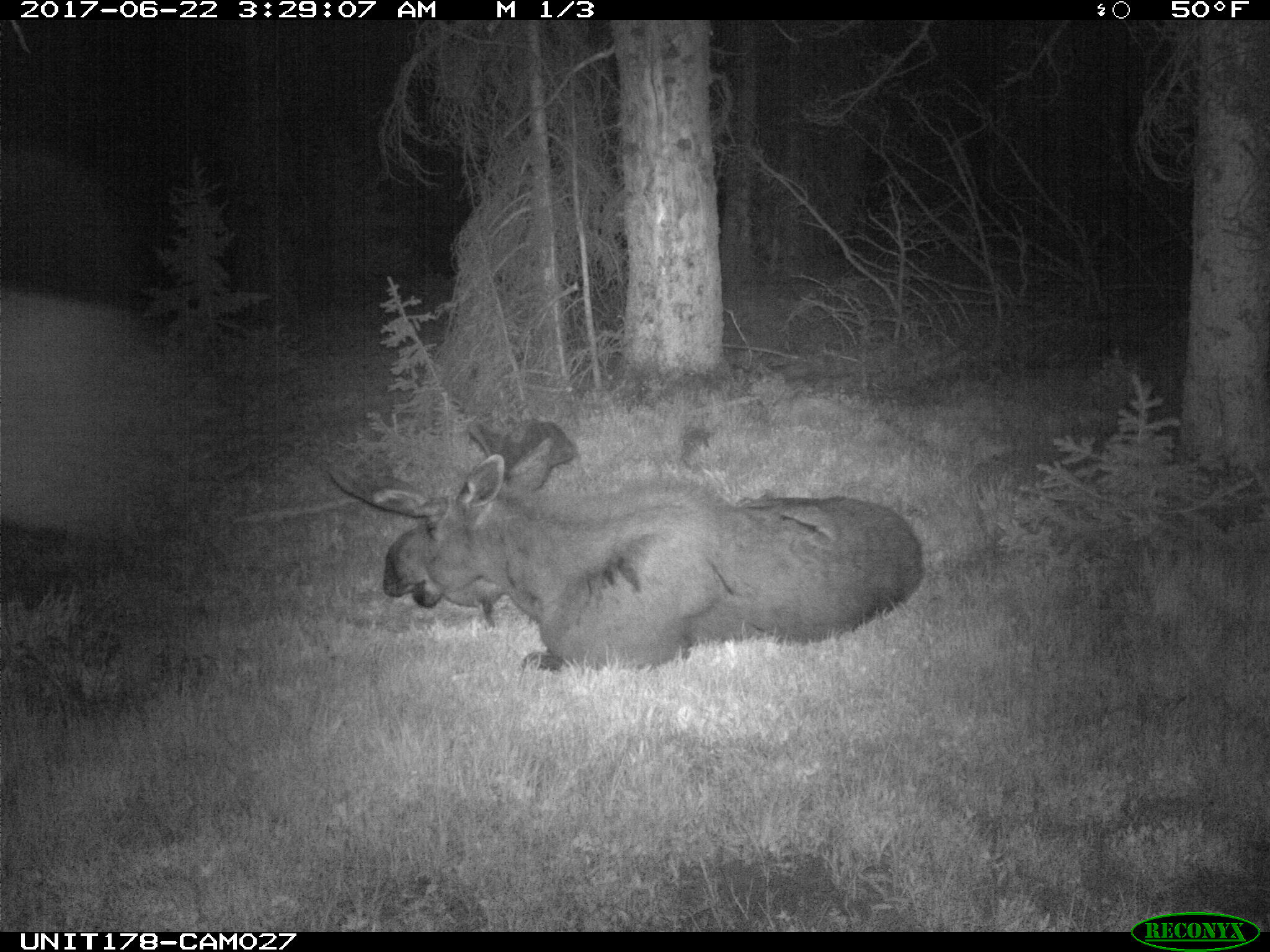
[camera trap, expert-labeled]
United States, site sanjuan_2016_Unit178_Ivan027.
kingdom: Animalia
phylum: Chordata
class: Mammalia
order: Artiodactyla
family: Cervidae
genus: Alces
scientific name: Alces alces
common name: moose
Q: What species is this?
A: Alces alces (moose).